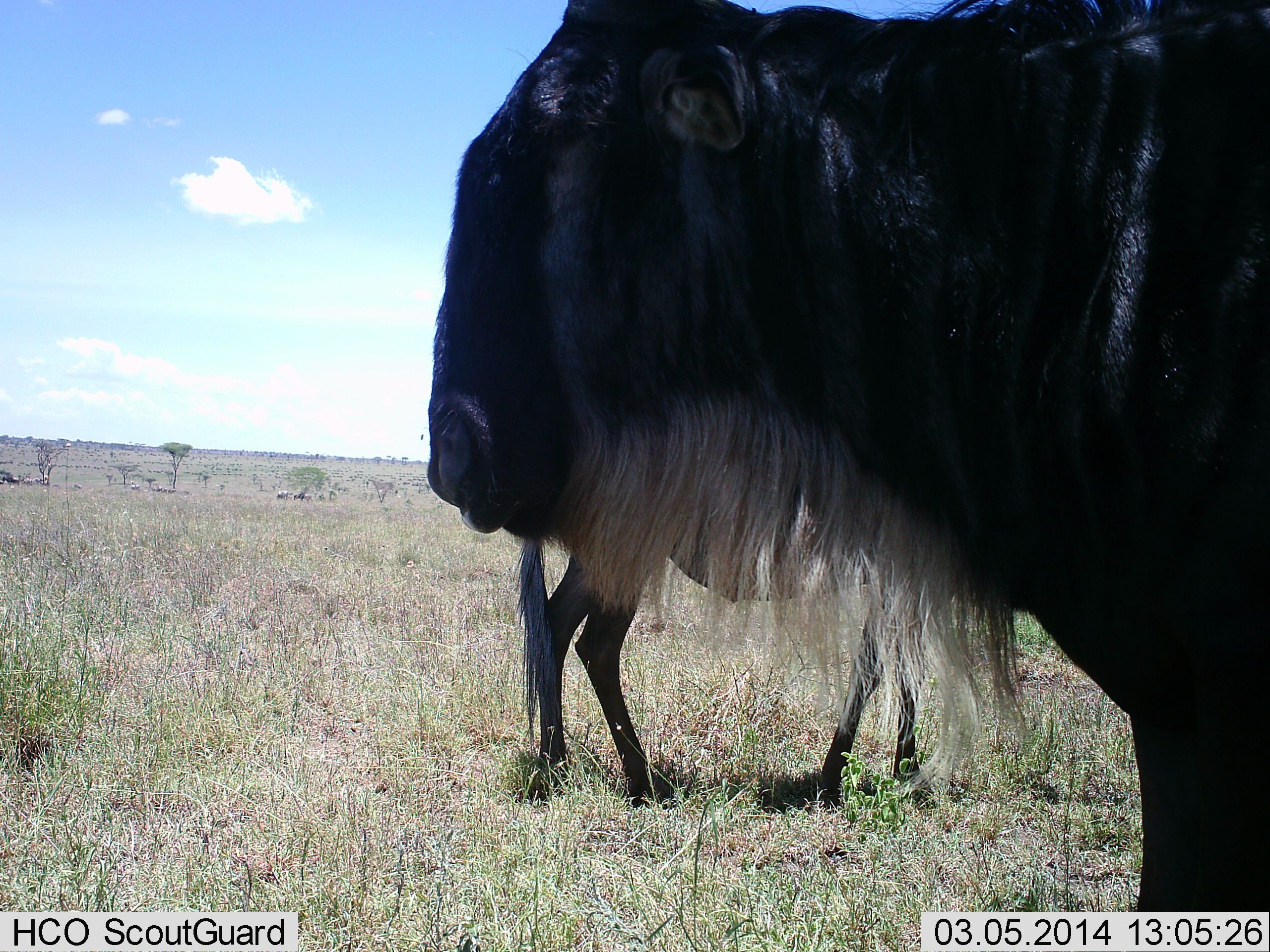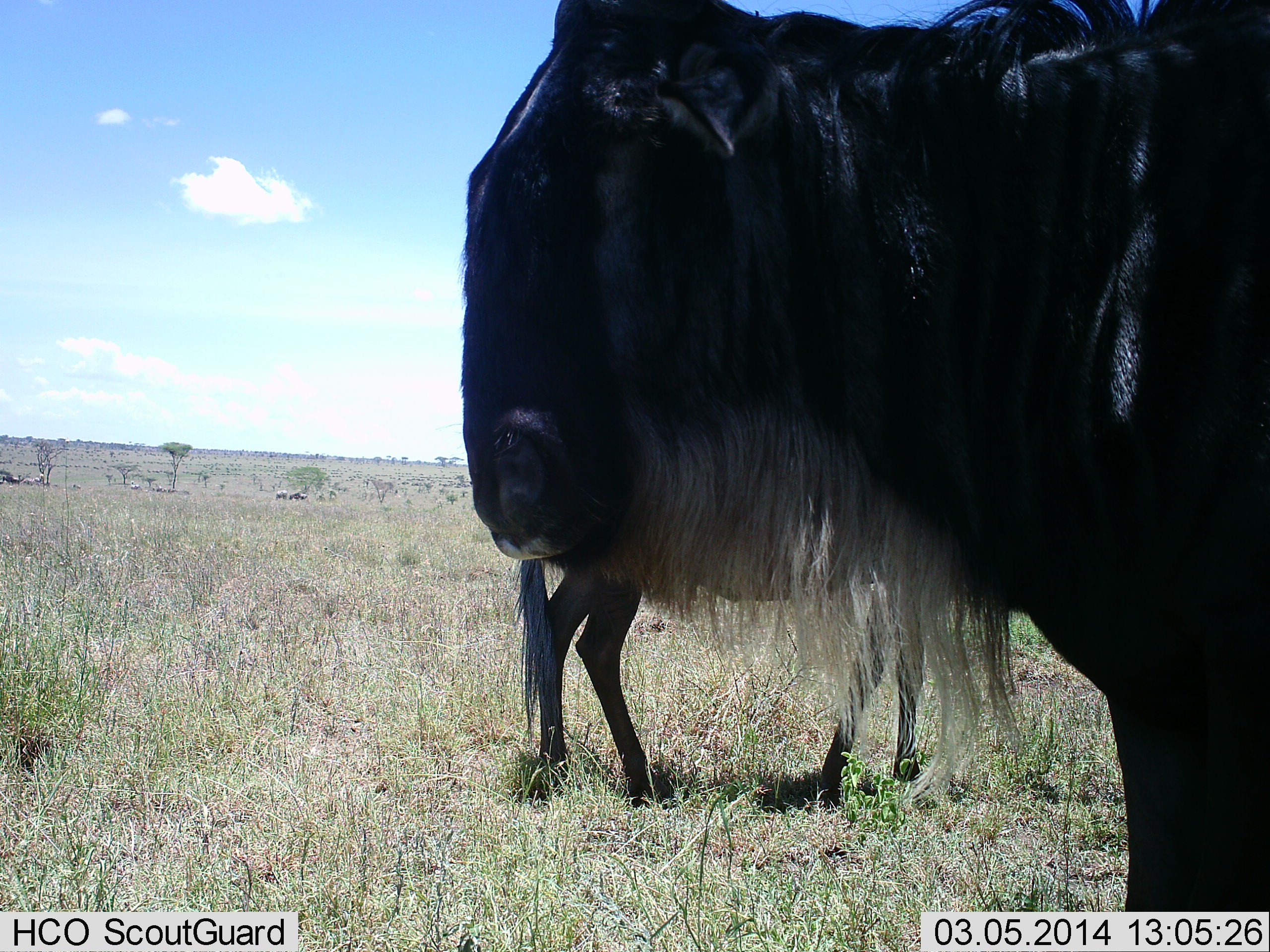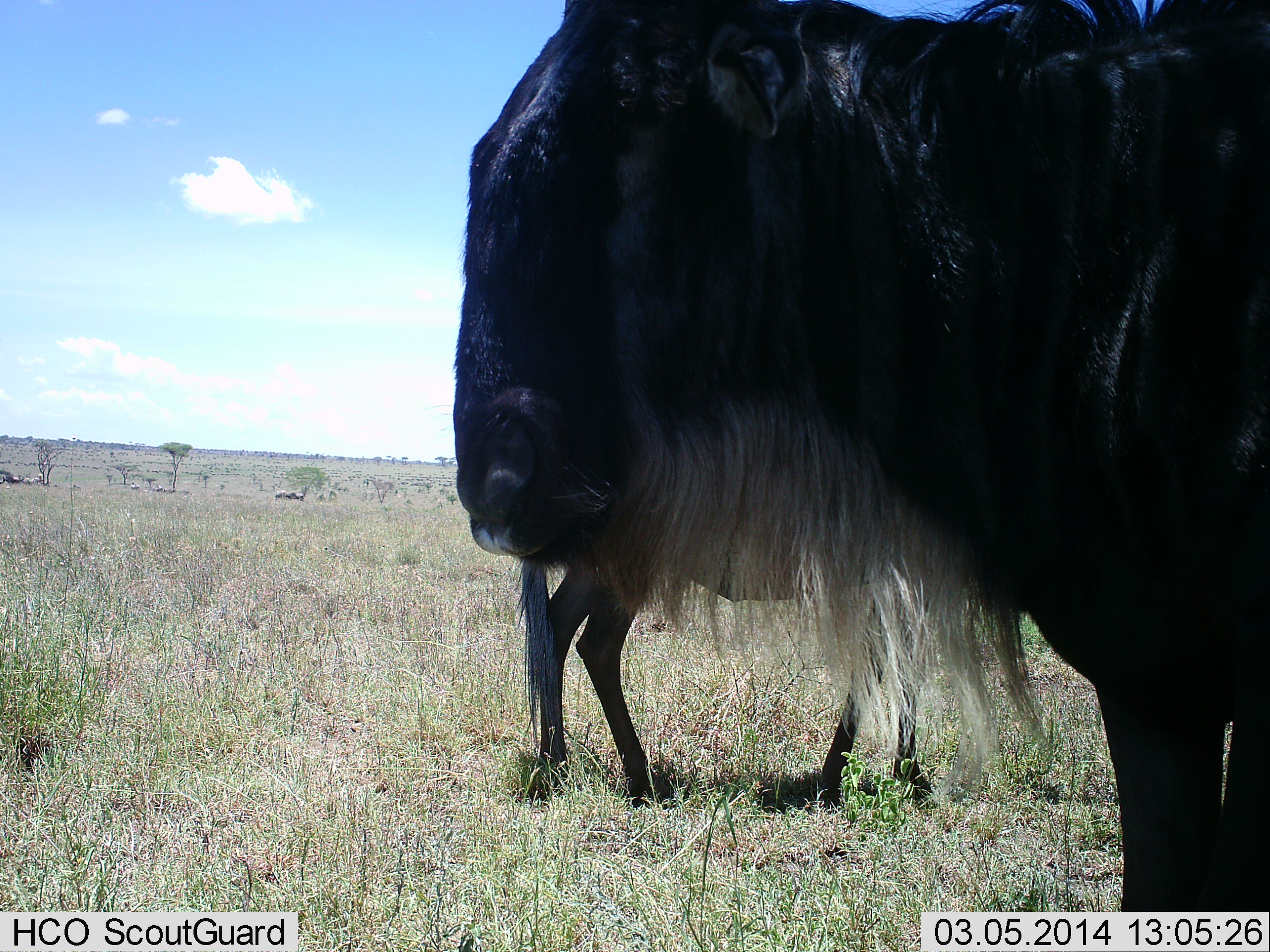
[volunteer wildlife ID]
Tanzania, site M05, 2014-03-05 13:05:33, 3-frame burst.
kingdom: Animalia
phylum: Chordata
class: Mammalia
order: Artiodactyla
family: Bovidae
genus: Connochaetes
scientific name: Connochaetes taurinus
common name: blue wildebeest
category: wildebeest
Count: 2.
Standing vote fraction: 100%.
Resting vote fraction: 0%.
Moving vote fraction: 0%.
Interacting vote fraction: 0%.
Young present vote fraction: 10%.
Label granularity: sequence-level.